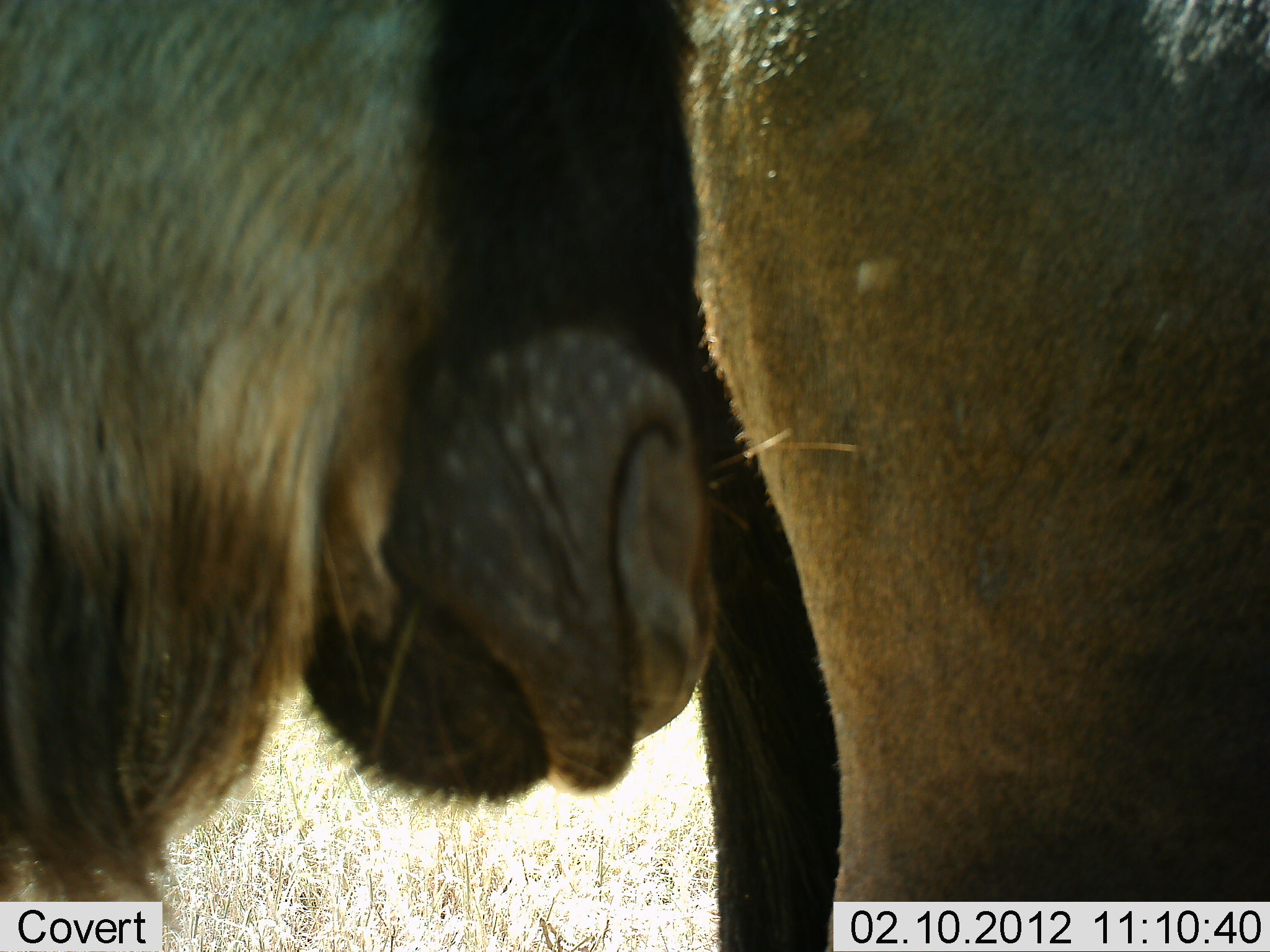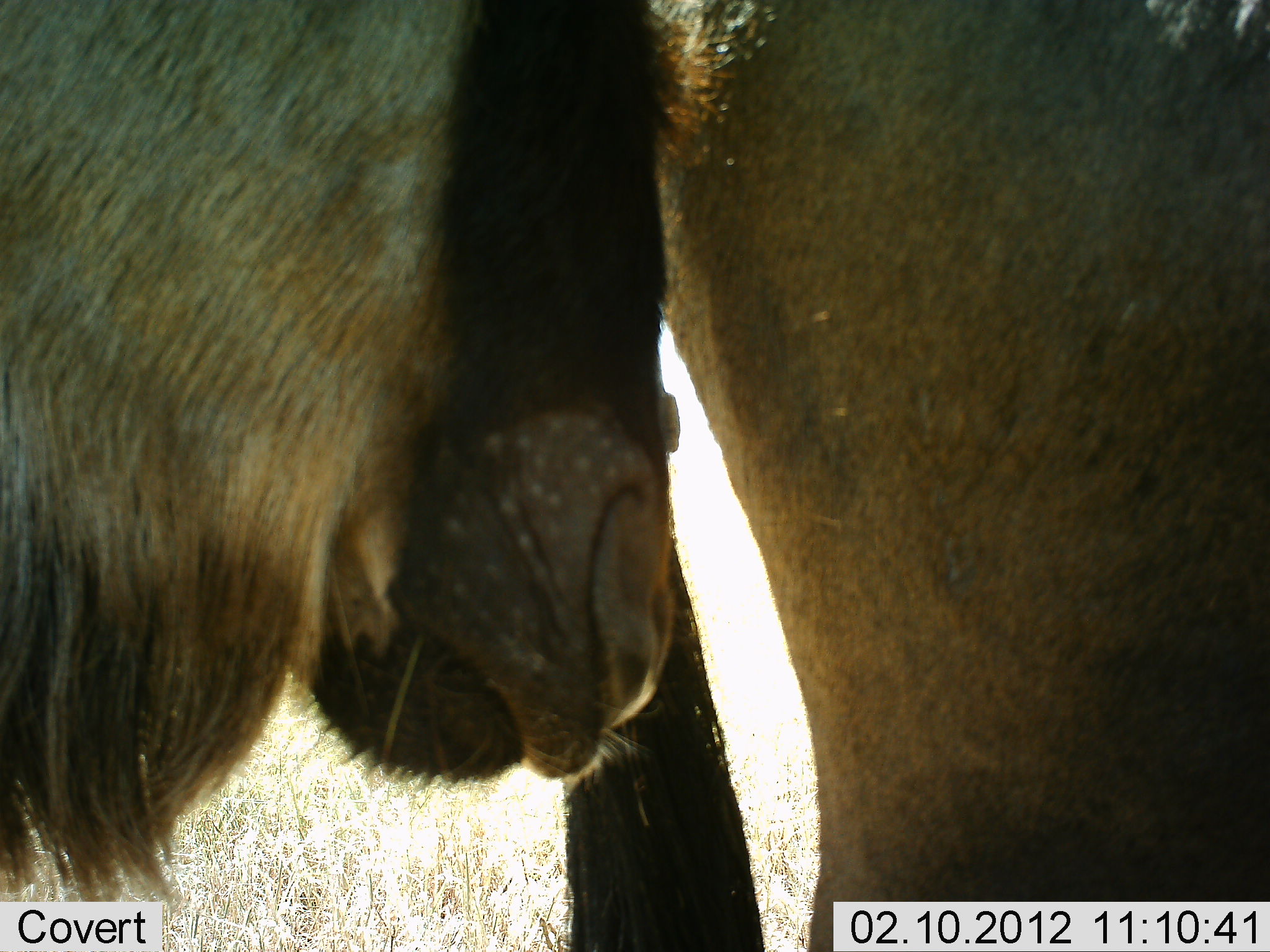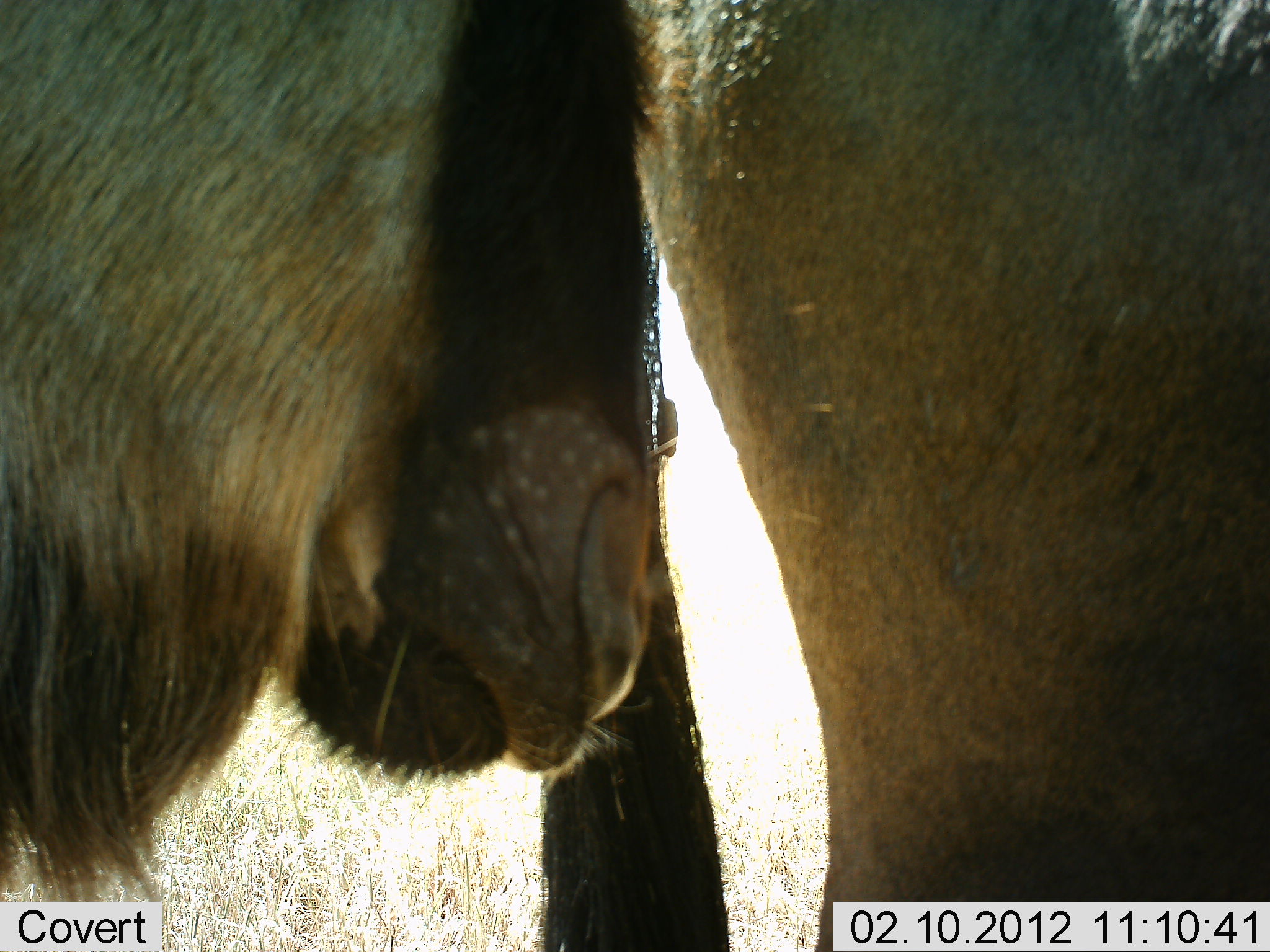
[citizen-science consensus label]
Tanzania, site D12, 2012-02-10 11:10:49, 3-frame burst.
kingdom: Animalia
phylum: Chordata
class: Mammalia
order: Artiodactyla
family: Bovidae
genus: Connochaetes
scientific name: Connochaetes taurinus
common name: blue wildebeest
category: wildebeest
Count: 2.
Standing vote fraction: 94%.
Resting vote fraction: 0%.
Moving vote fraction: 0%.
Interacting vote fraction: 6%.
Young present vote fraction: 0%.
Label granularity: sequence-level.